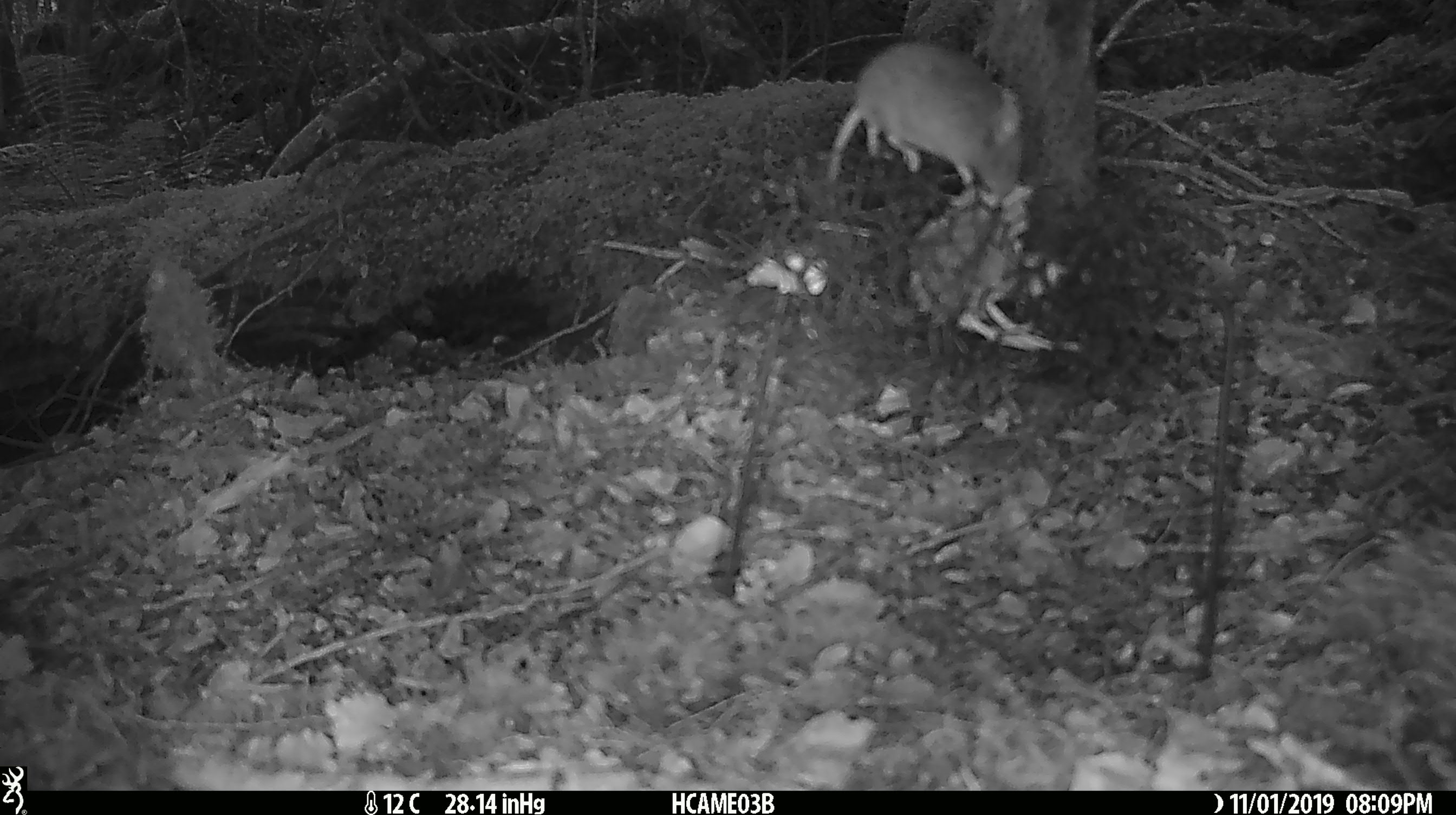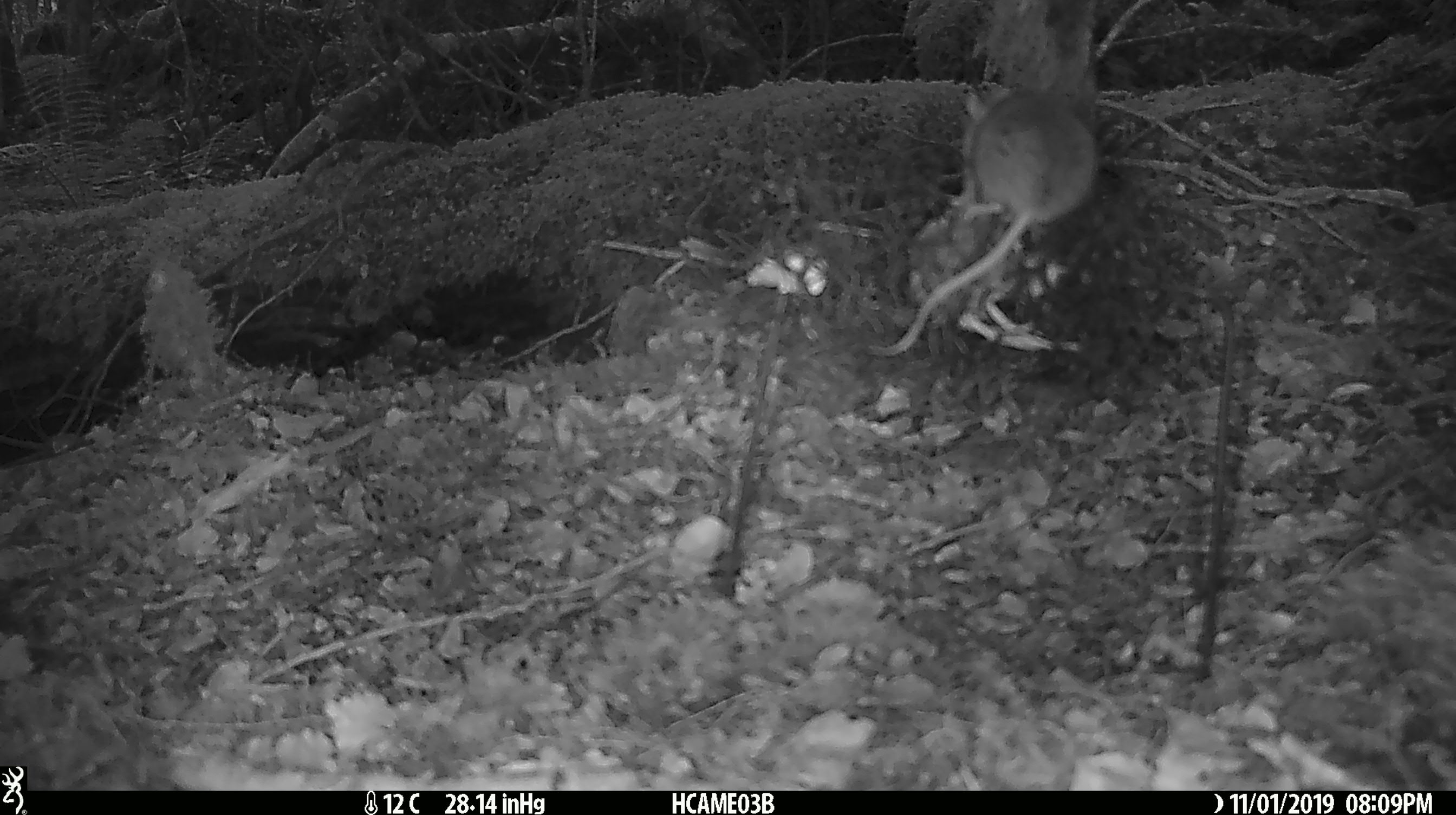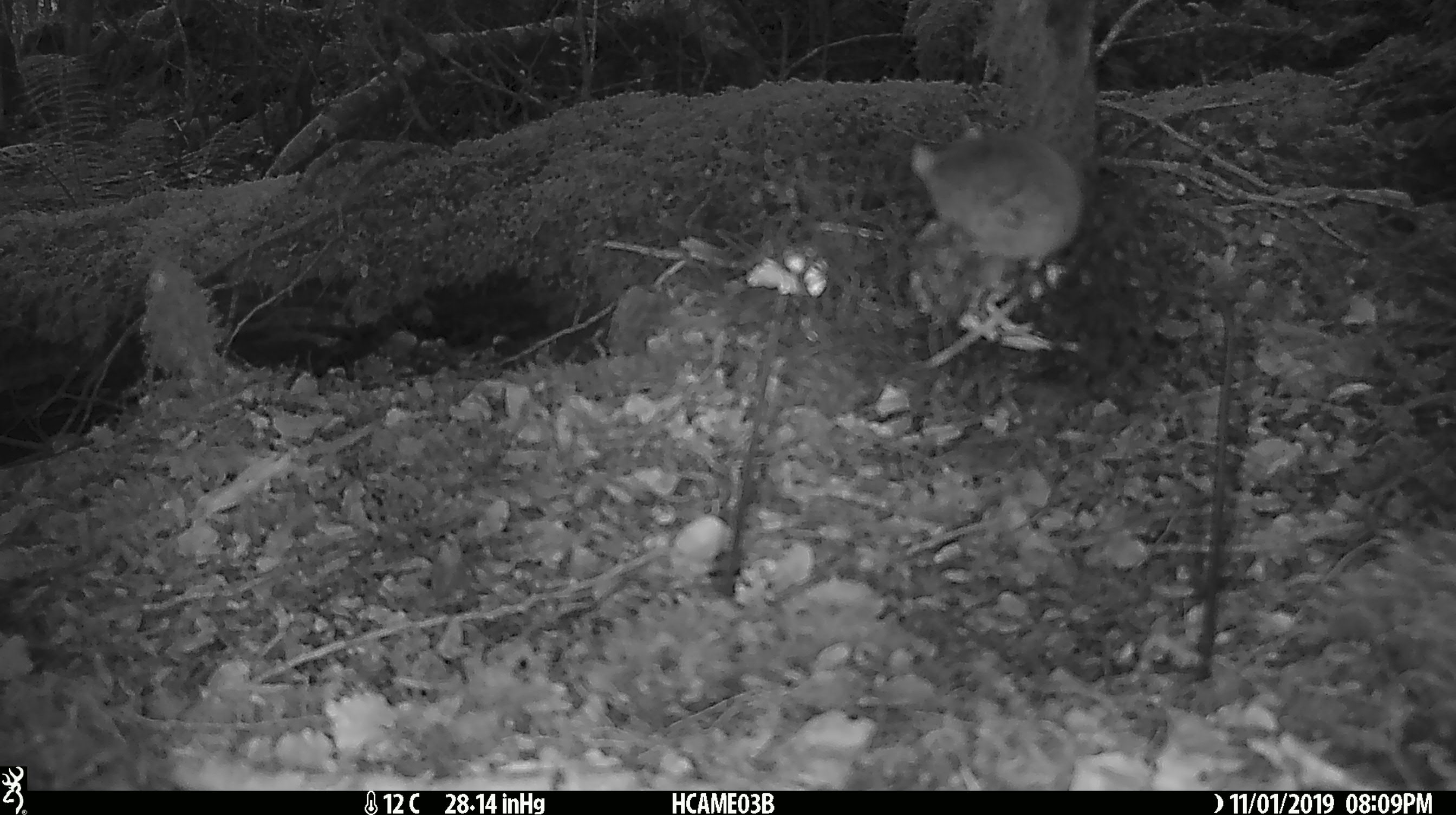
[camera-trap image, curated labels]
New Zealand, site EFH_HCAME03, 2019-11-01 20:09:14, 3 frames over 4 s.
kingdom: Animalia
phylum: Chordata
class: Mammalia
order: Rodentia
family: Muridae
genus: Mus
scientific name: Mus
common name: mouse